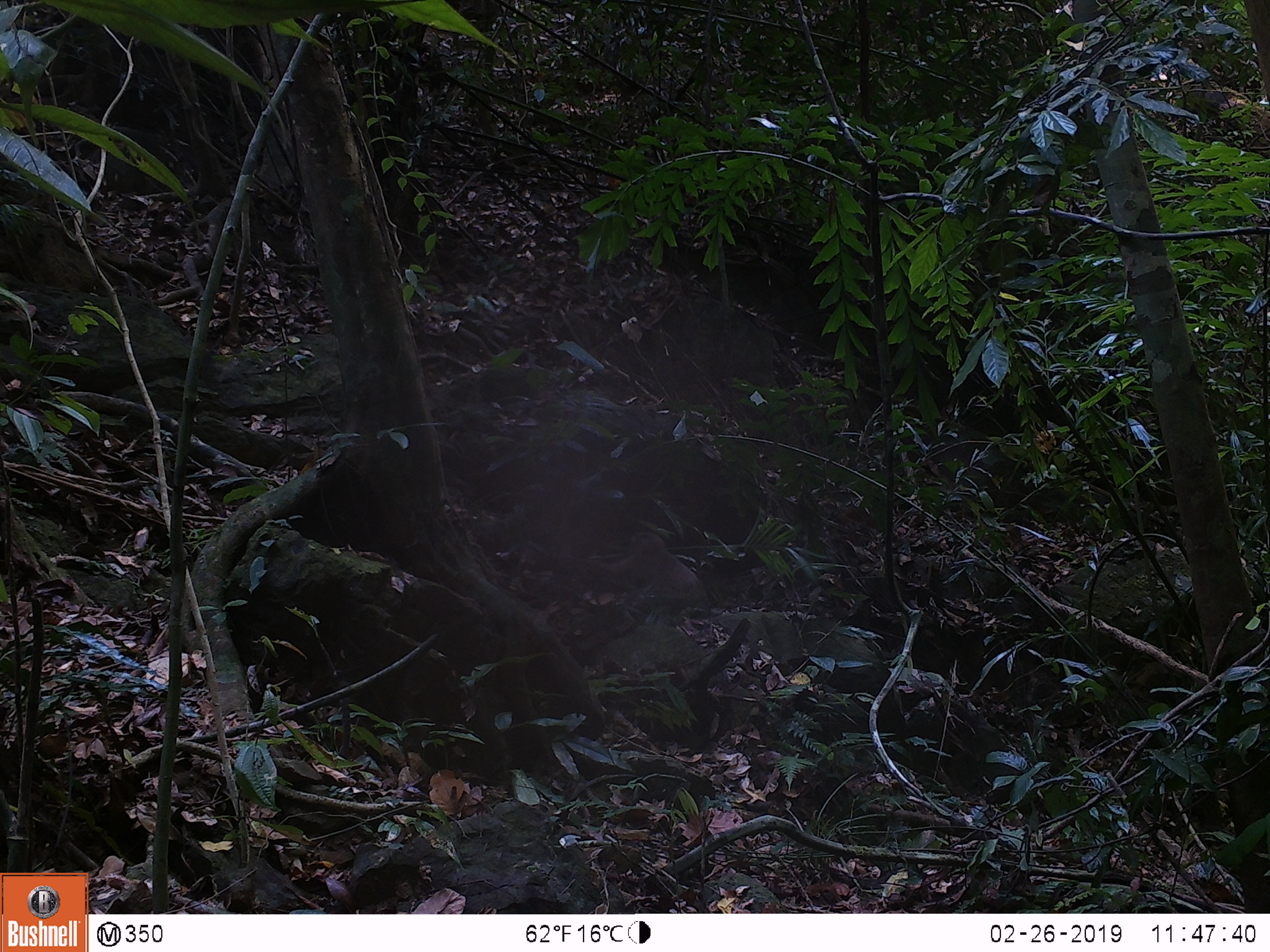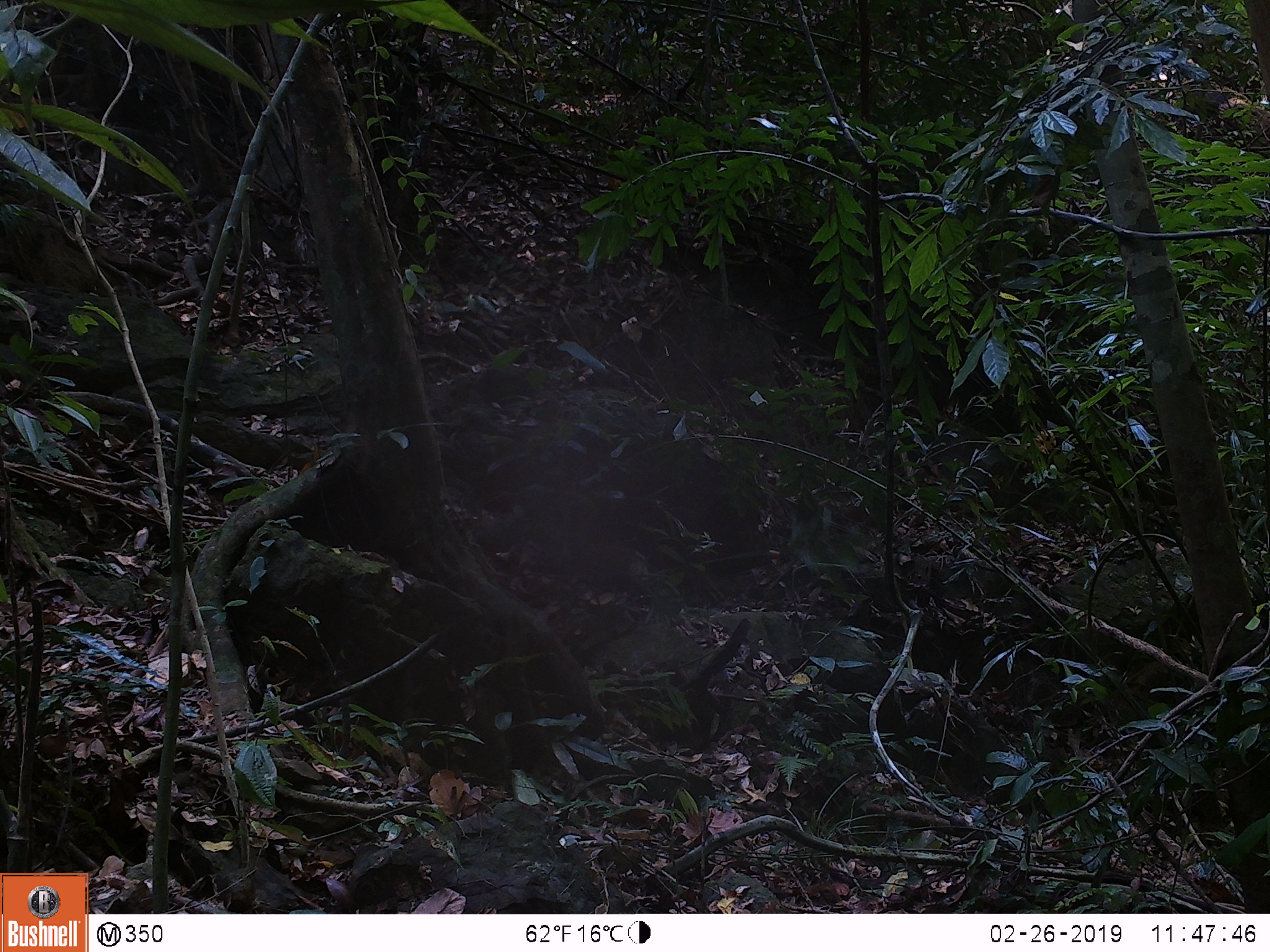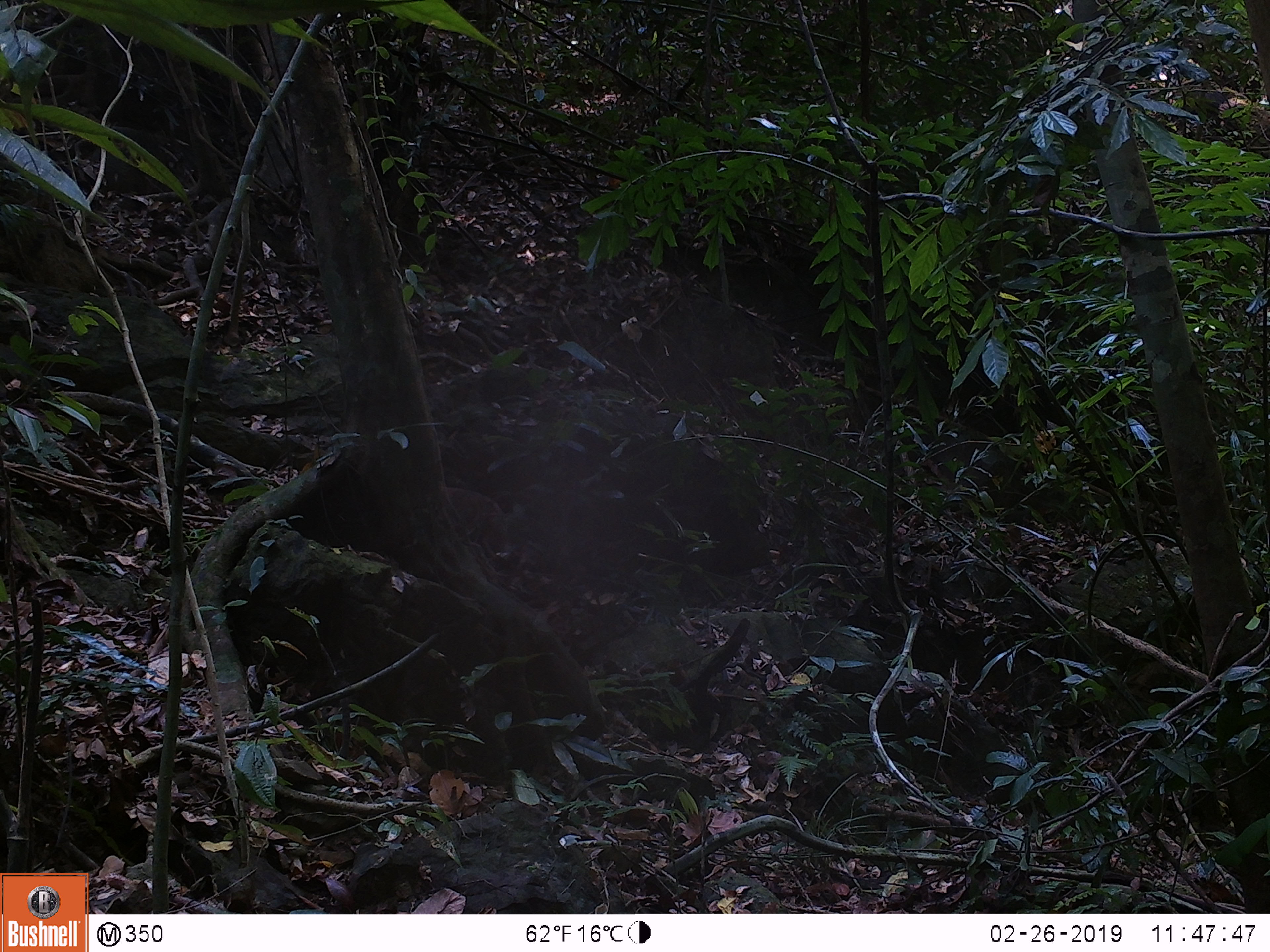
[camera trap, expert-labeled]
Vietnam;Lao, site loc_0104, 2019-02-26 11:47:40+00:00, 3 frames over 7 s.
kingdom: Animalia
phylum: Chordata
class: Mammalia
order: Primates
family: Cercopithecidae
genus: Macaca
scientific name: Macaca nemestrina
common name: pig-tailed macaque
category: pig tailed macaque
Pig tailed macaque (pig-tailed macaque) (Macaca nemestrina). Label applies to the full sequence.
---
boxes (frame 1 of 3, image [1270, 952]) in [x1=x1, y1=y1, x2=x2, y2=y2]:
pig tailed macaque: [x1=599, y1=531, x2=709, y2=609]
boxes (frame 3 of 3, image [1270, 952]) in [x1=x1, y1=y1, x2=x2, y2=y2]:
pig tailed macaque: [x1=447, y1=488, x2=508, y2=548]